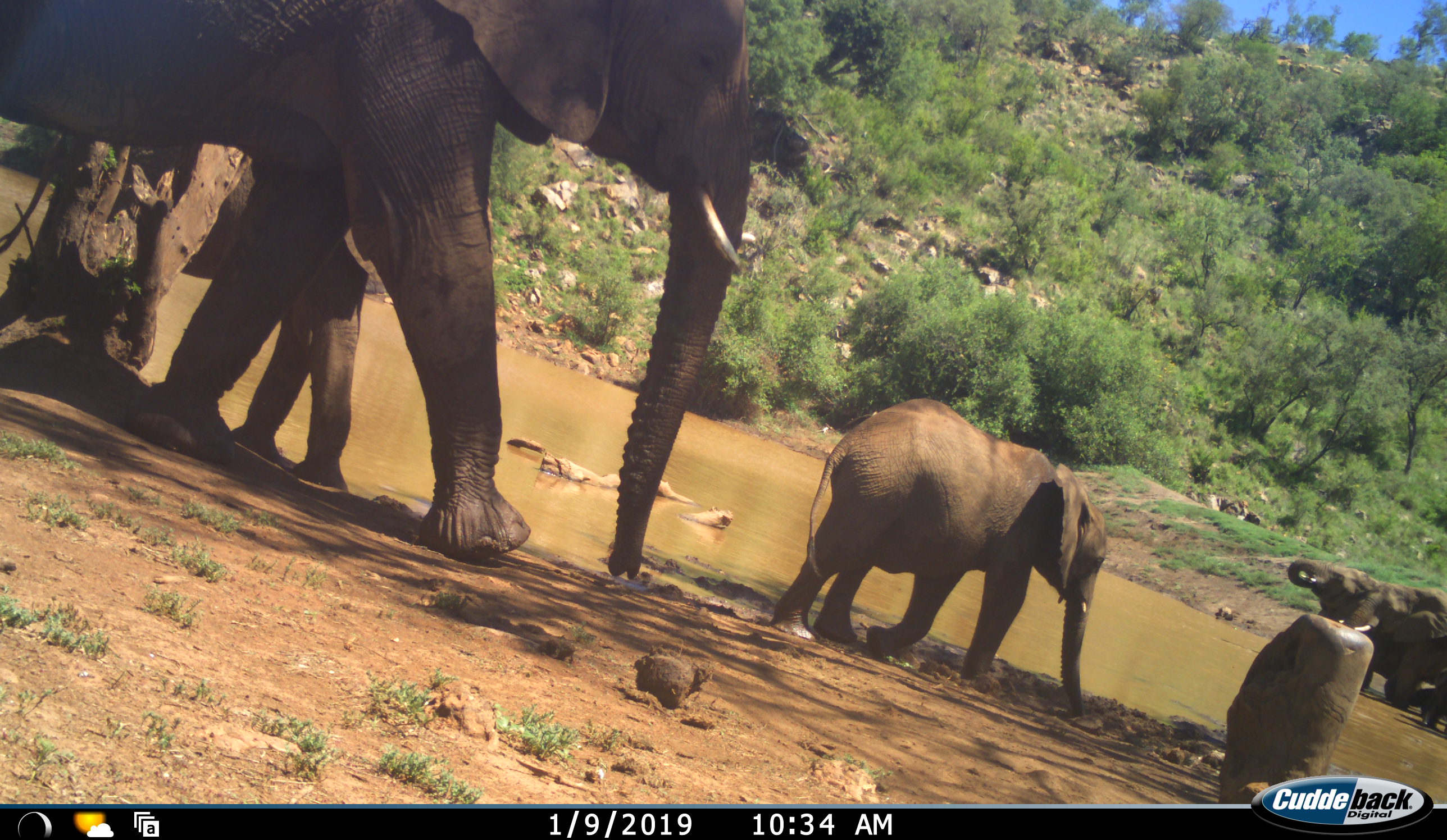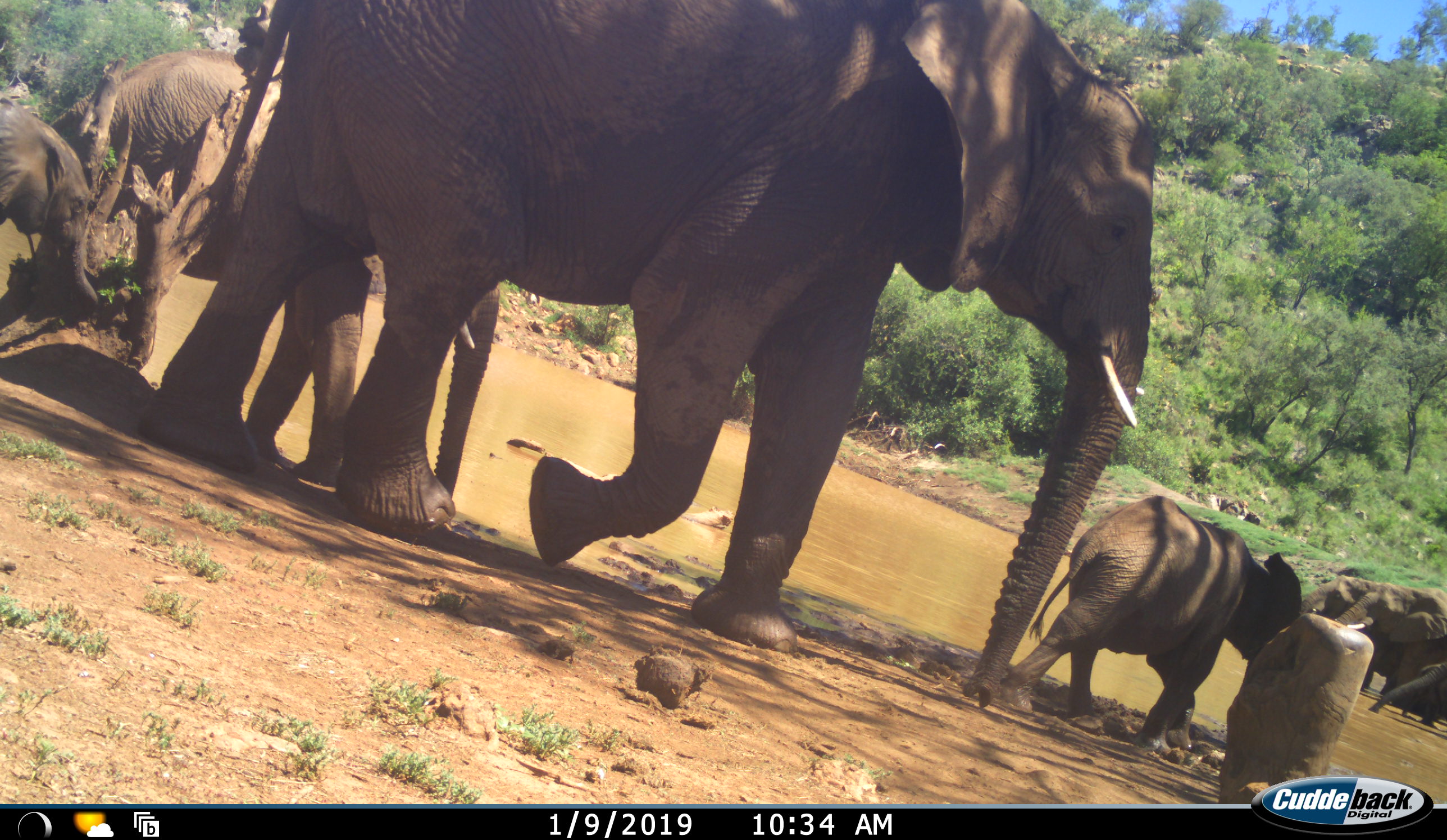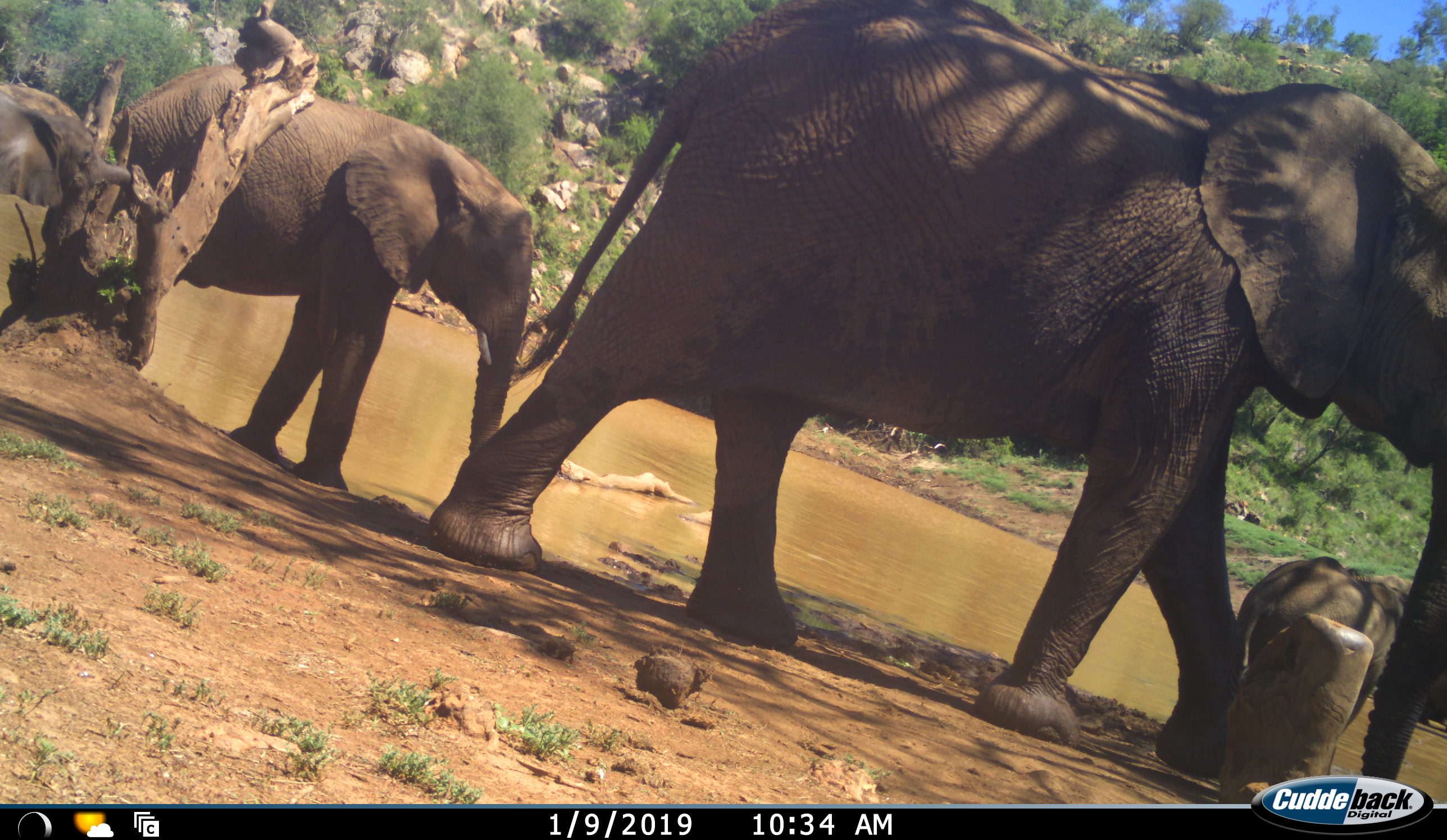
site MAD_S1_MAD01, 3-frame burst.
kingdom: Animalia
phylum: Chordata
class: Mammalia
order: Proboscidea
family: Elephantidae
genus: Loxodonta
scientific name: Loxodonta africana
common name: african bush elephant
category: elephant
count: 6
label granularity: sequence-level